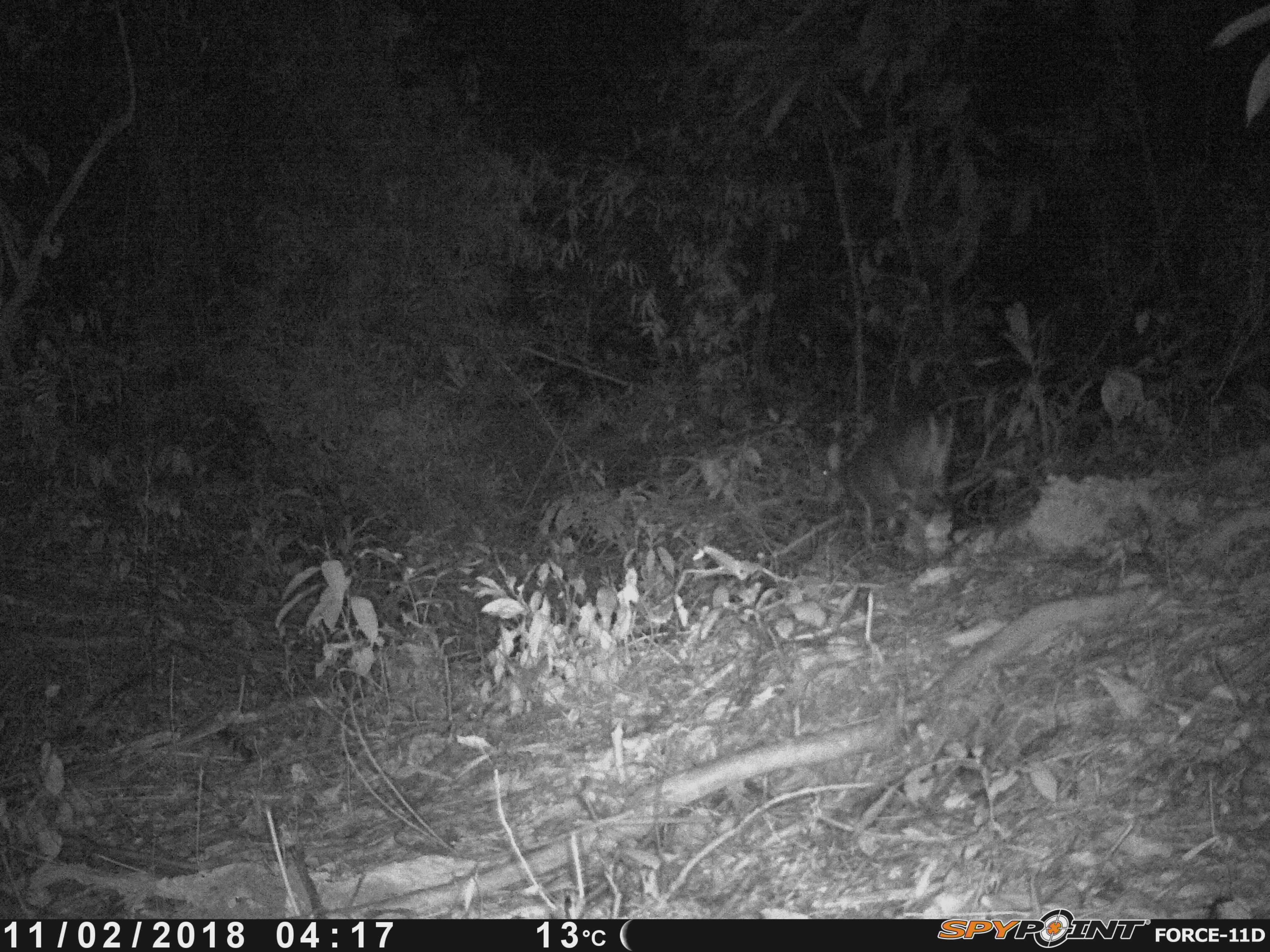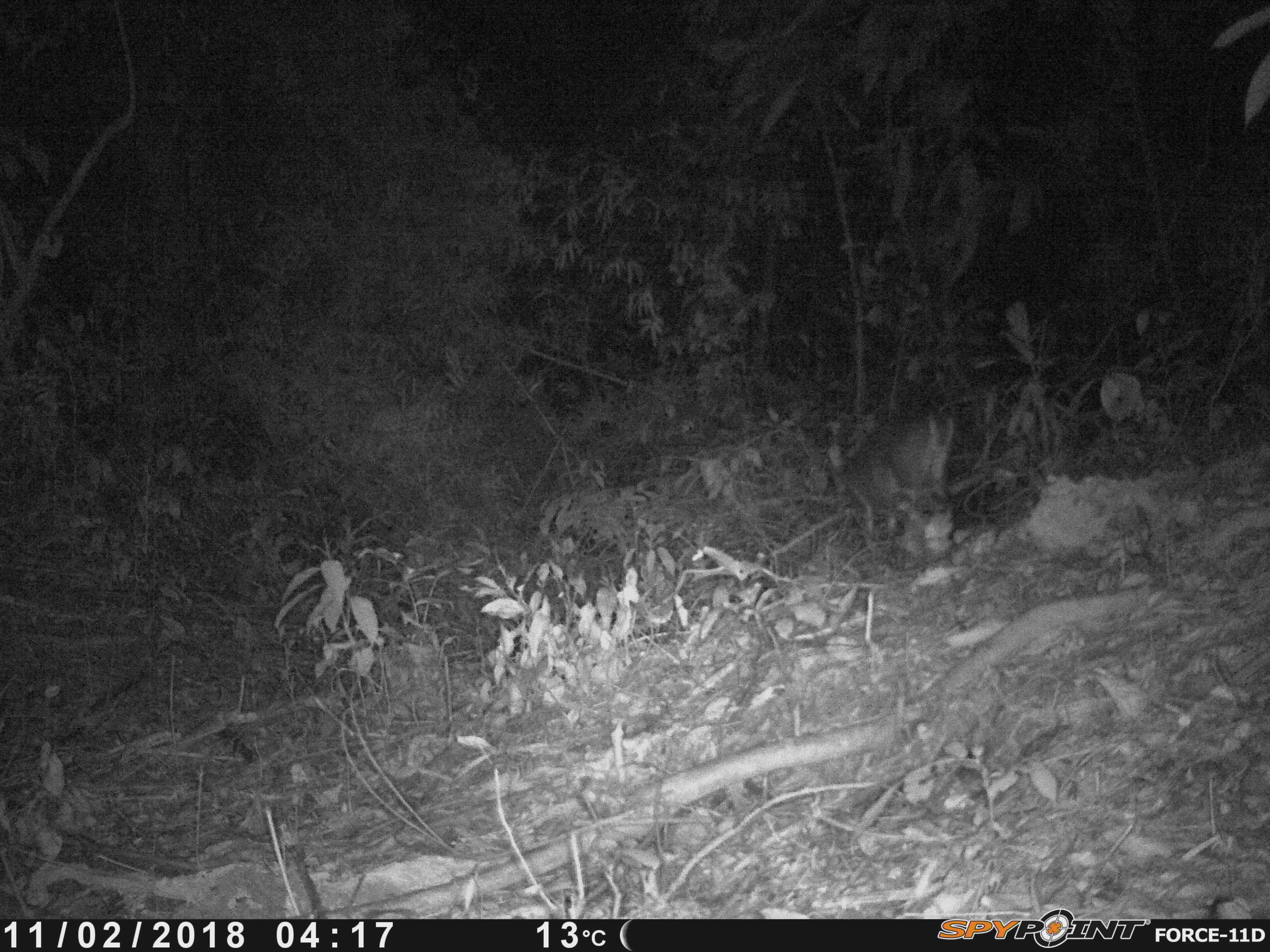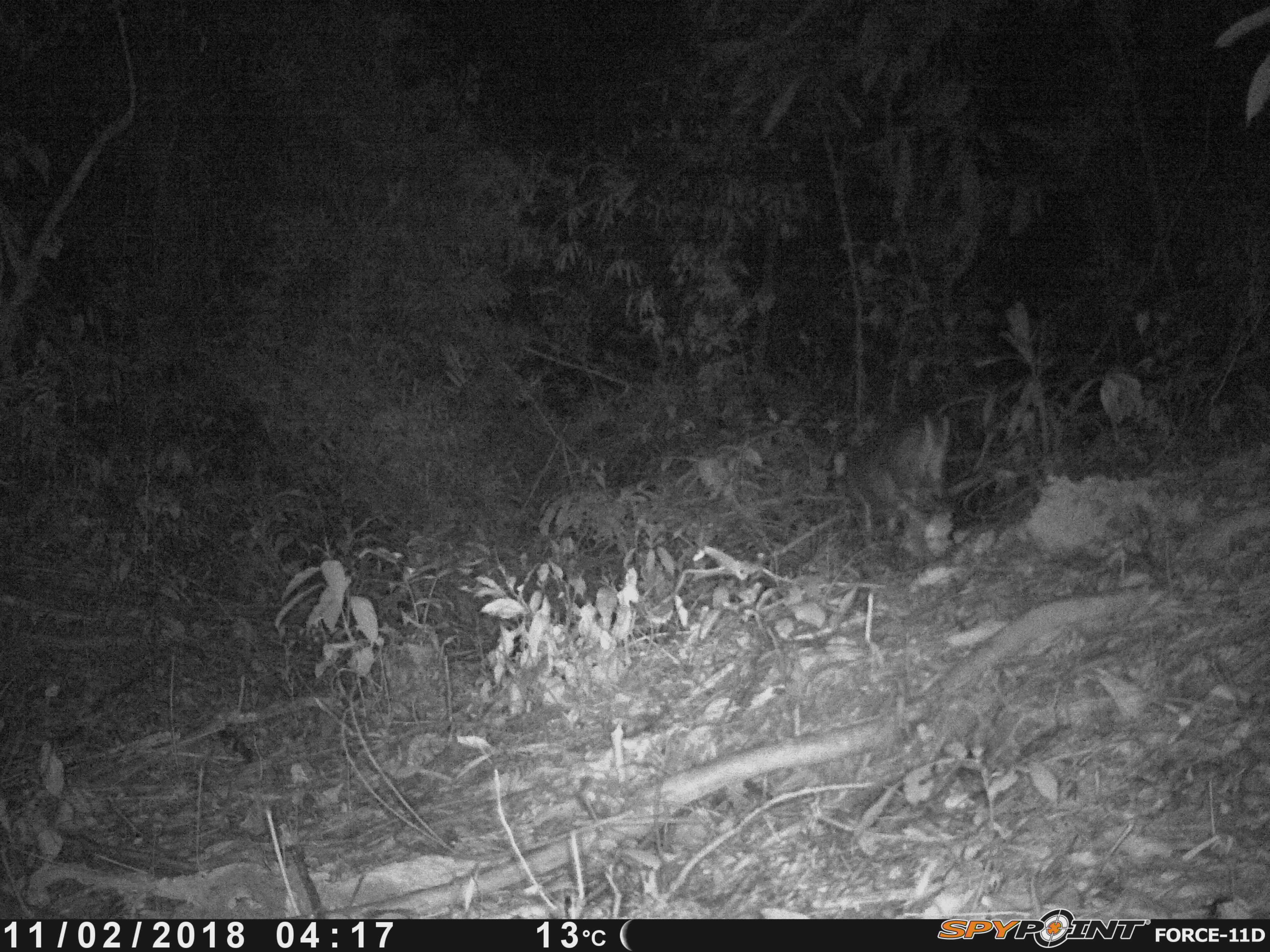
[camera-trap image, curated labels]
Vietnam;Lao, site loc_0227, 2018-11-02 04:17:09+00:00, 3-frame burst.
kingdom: Animalia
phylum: Chordata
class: Mammalia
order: Artiodactyla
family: Cervidae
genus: Muntiacus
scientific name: Muntiacus vuquangensis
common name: large-antlered muntjac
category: large antlered muntjac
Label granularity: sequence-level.